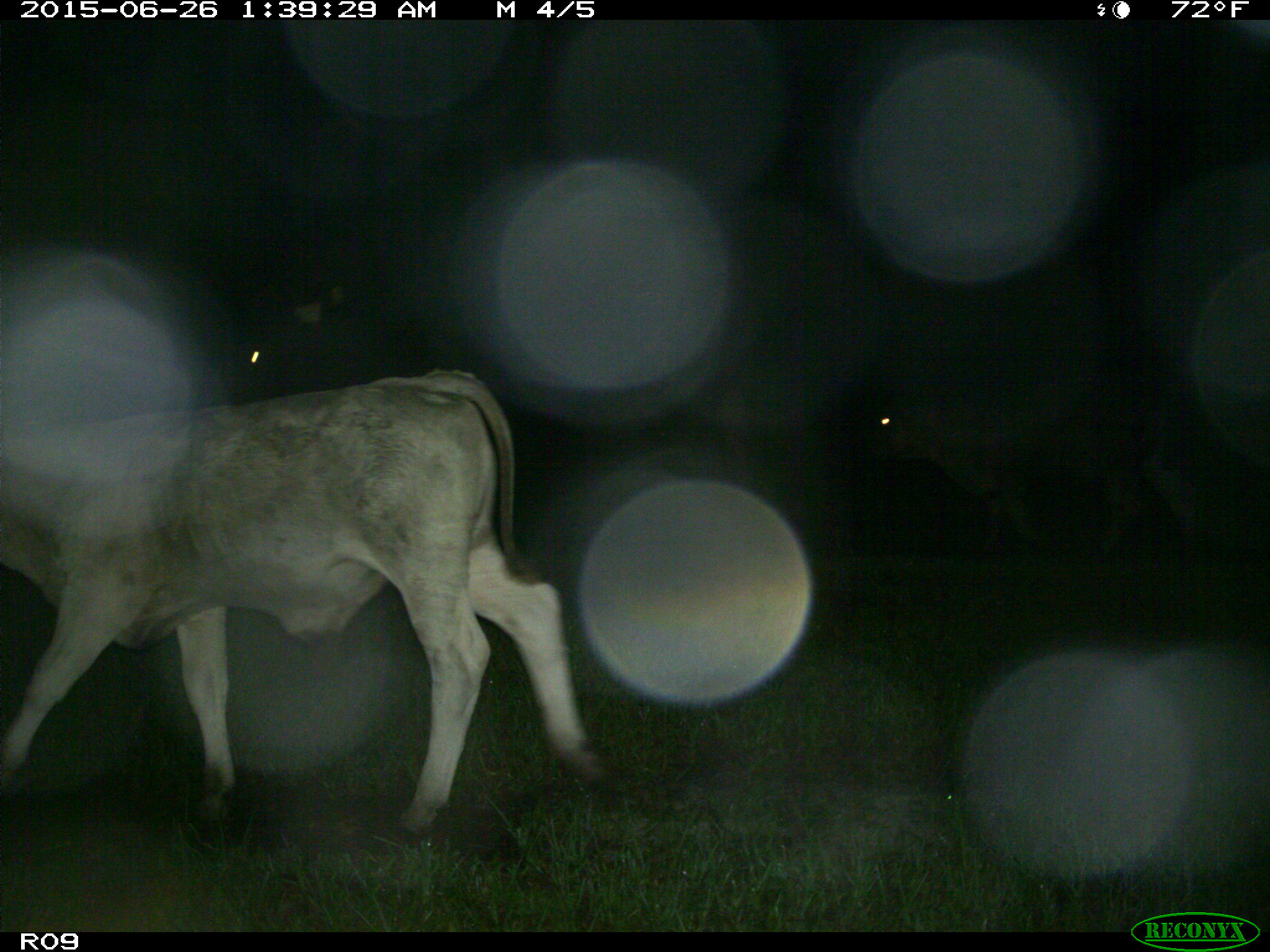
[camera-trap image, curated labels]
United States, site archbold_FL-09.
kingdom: Animalia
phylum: Chordata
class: Mammalia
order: Artiodactyla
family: Bovidae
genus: Bos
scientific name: Bos taurus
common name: domestic cow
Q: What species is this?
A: Bos taurus (domestic cow).